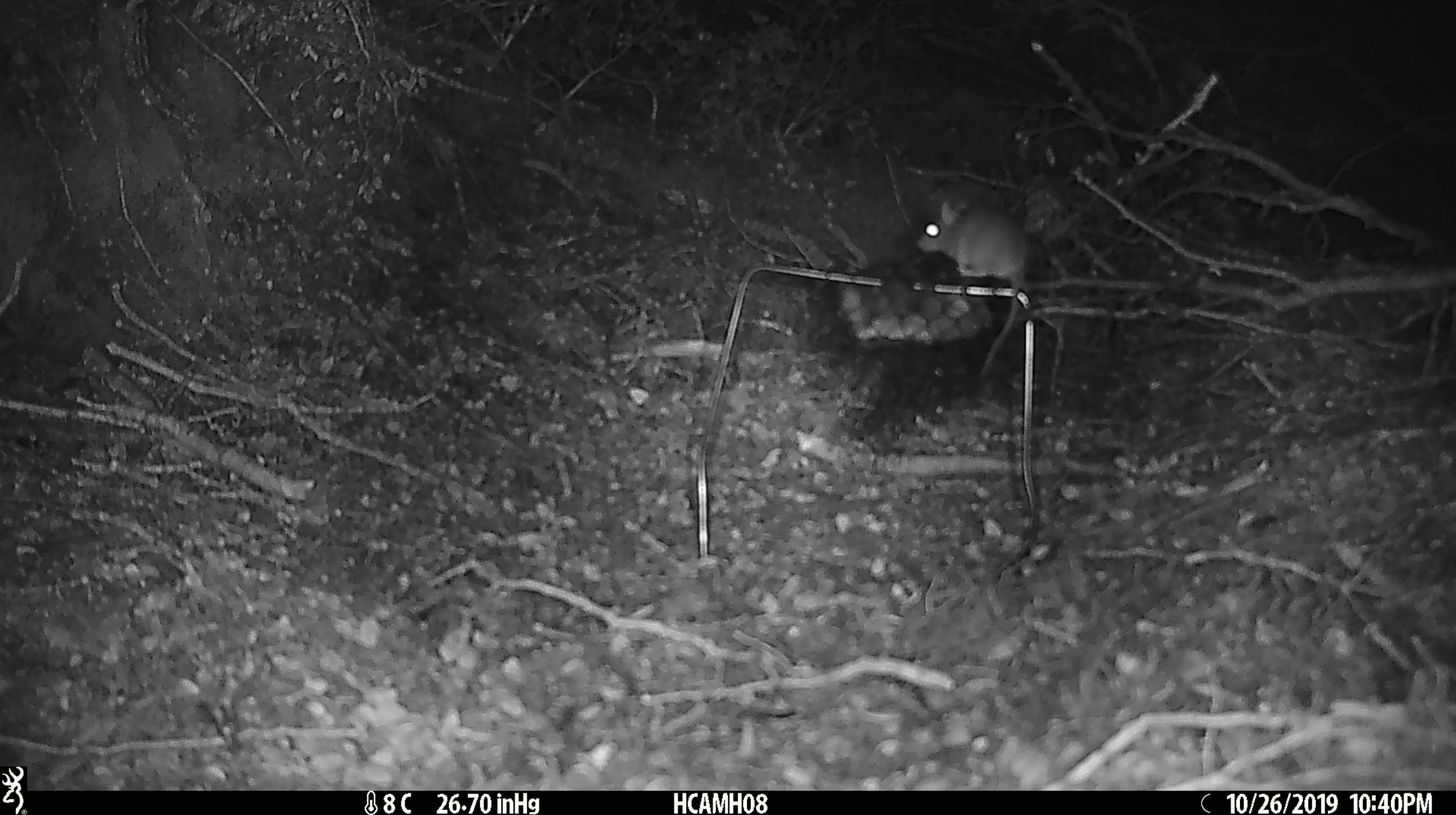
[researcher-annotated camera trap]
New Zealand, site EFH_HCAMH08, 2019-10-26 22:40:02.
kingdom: Animalia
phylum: Chordata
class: Mammalia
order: Rodentia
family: Muridae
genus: Mus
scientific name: Mus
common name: mouse